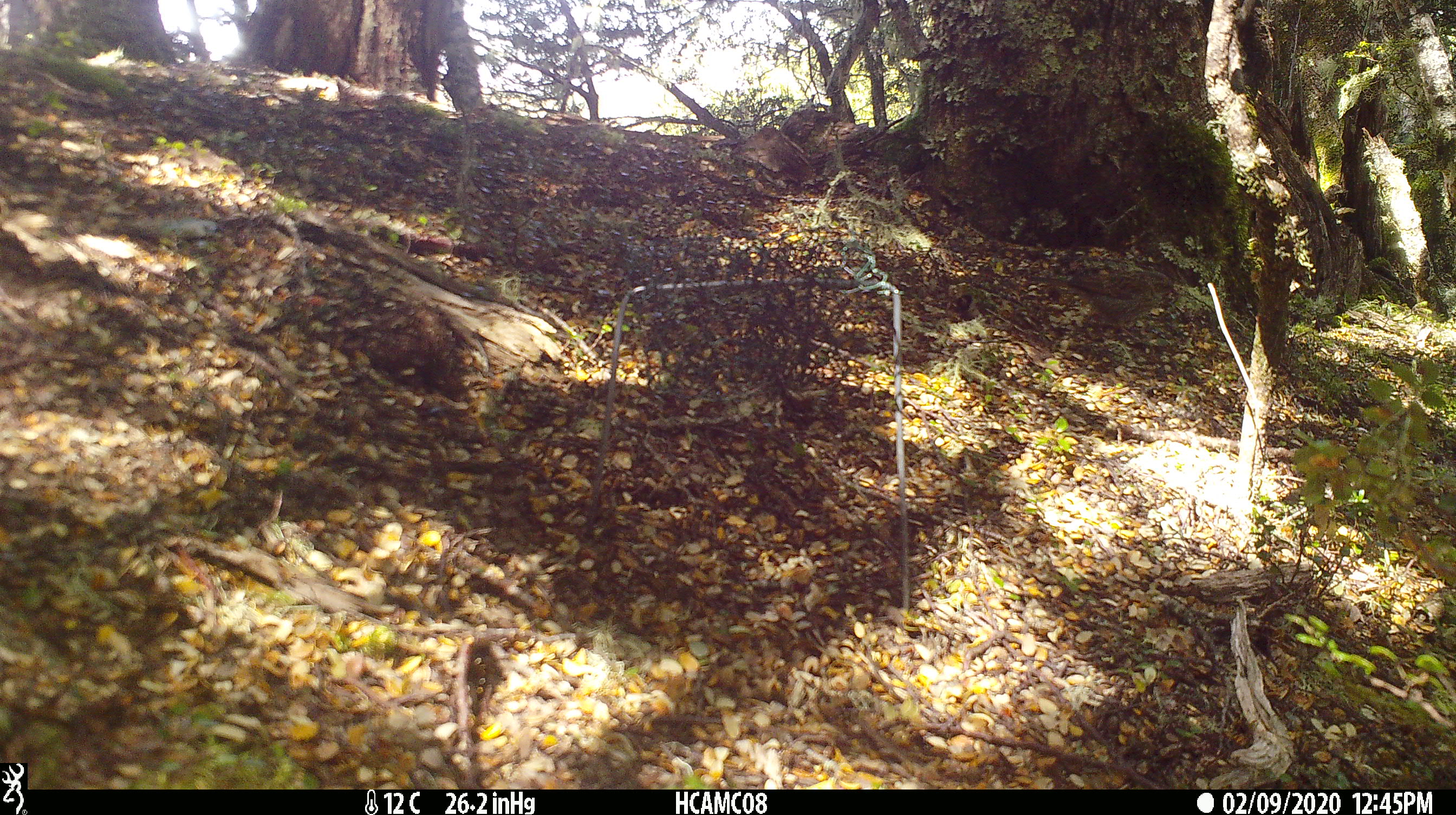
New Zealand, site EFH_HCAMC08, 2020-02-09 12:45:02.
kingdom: Animalia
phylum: Chordata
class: Aves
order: Passeriformes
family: Prunellidae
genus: Prunella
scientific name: Prunella modularis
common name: dunnock